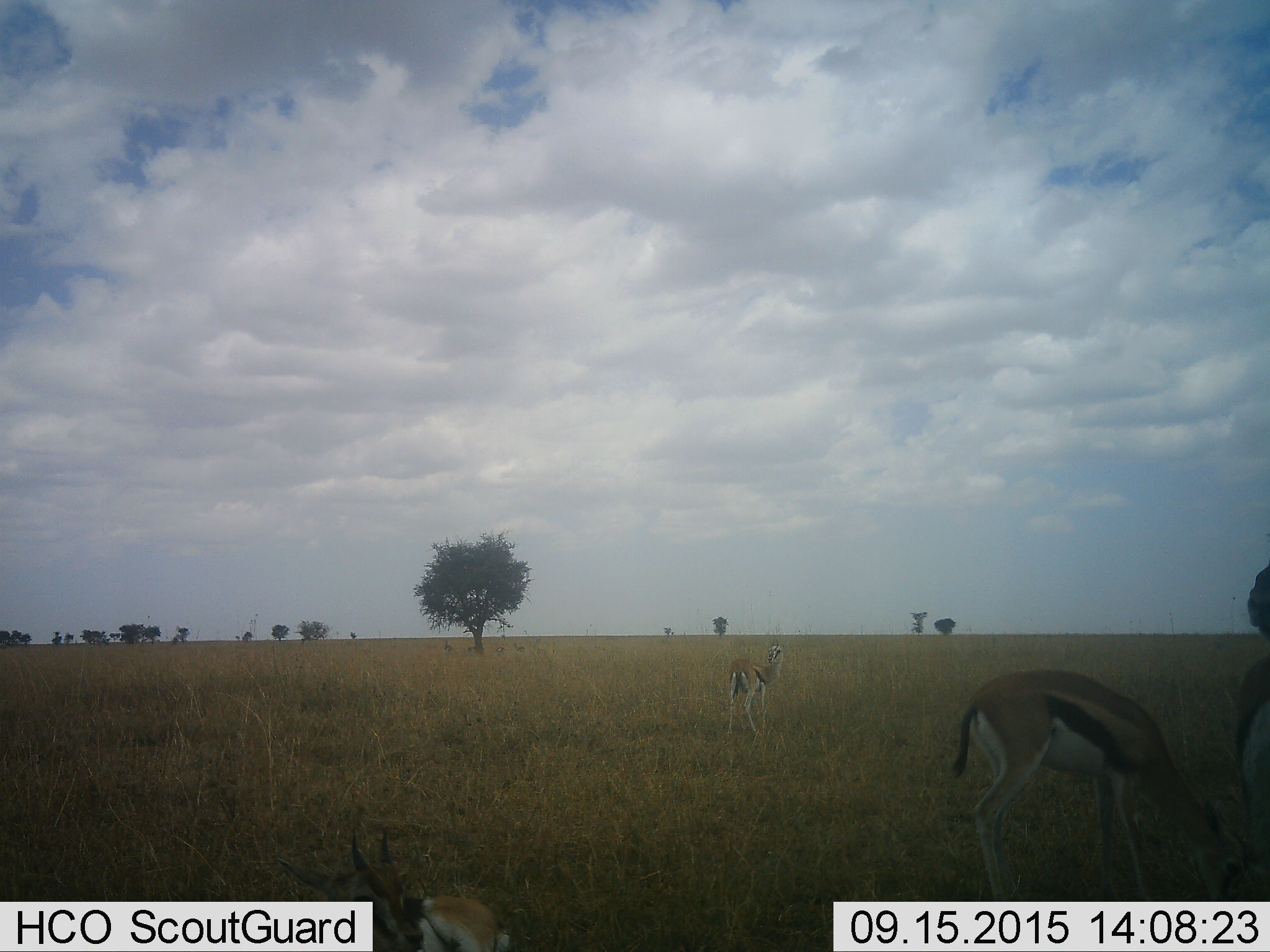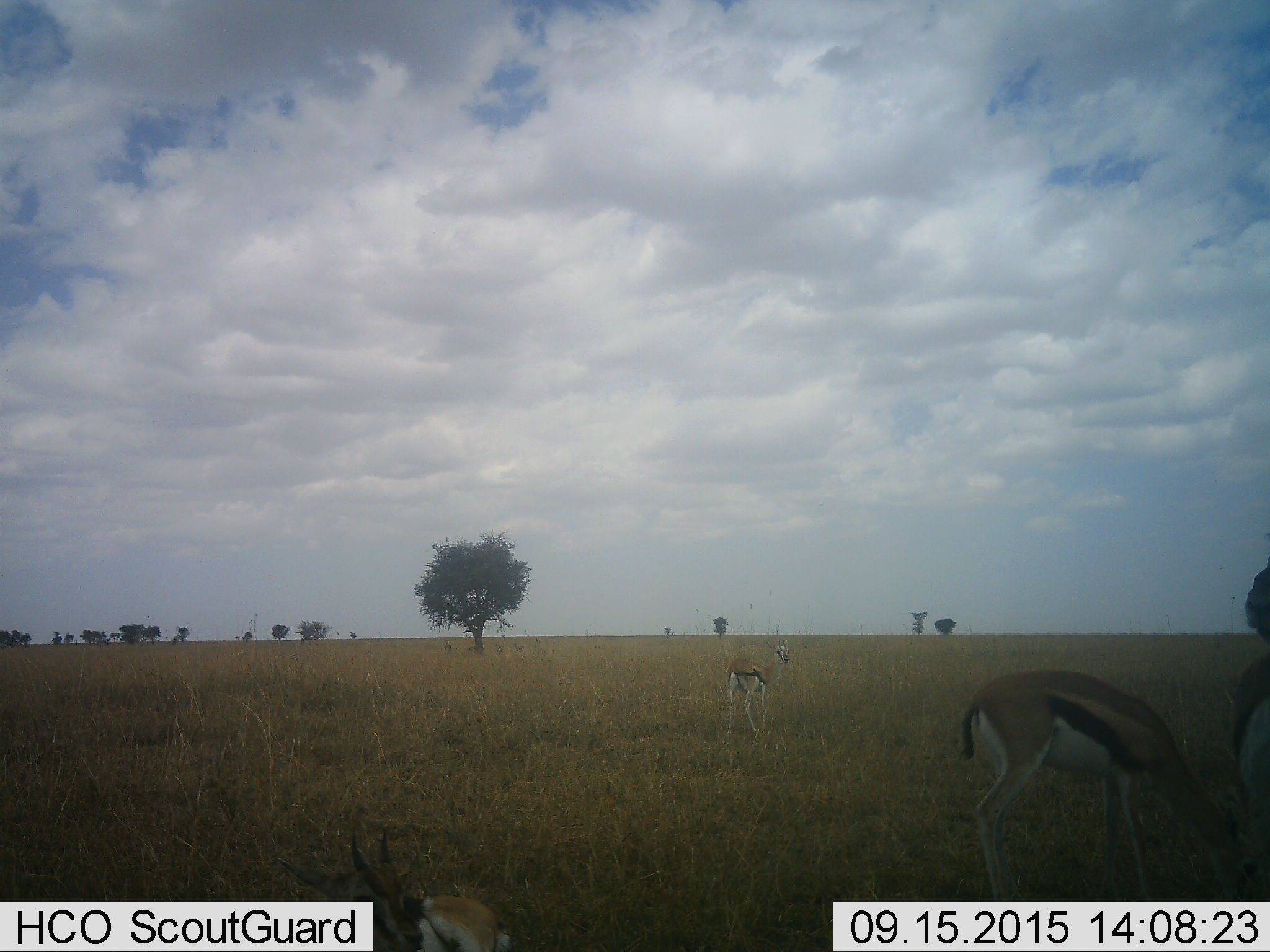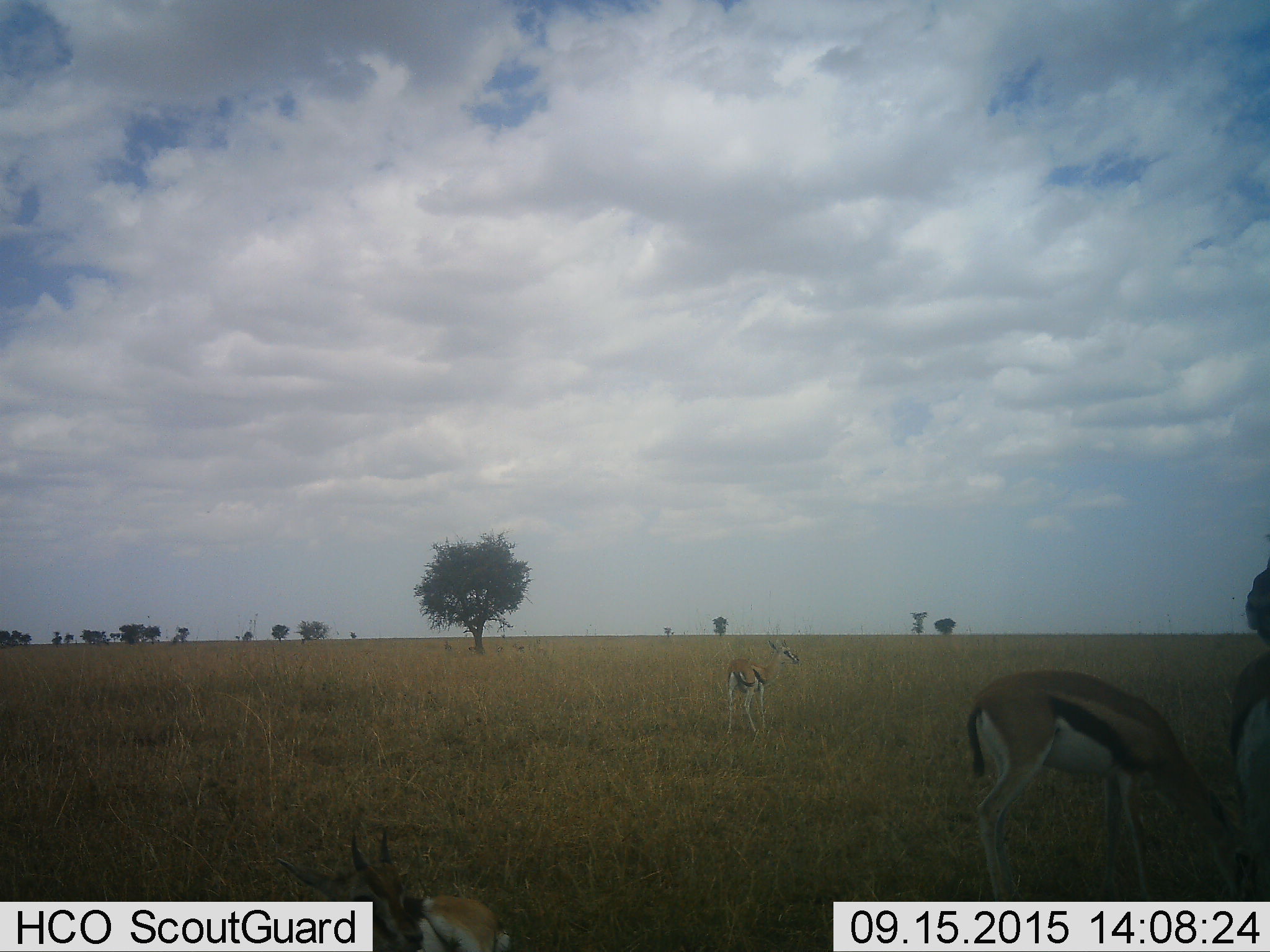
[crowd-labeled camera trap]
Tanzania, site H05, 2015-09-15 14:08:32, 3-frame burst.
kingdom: Animalia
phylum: Chordata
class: Mammalia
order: Artiodactyla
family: Bovidae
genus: Eudorcas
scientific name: Eudorcas thomsonii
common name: thomson's gazelle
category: gazellethomsons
Gazellethomsons (thomson's gazelle) (Eudorcas thomsonii), count 4. Behavior (volunteer vote fractions): standing 80%, resting 40%, moving 20%, interacting 0%. Young present (vote fraction): 20%. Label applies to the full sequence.